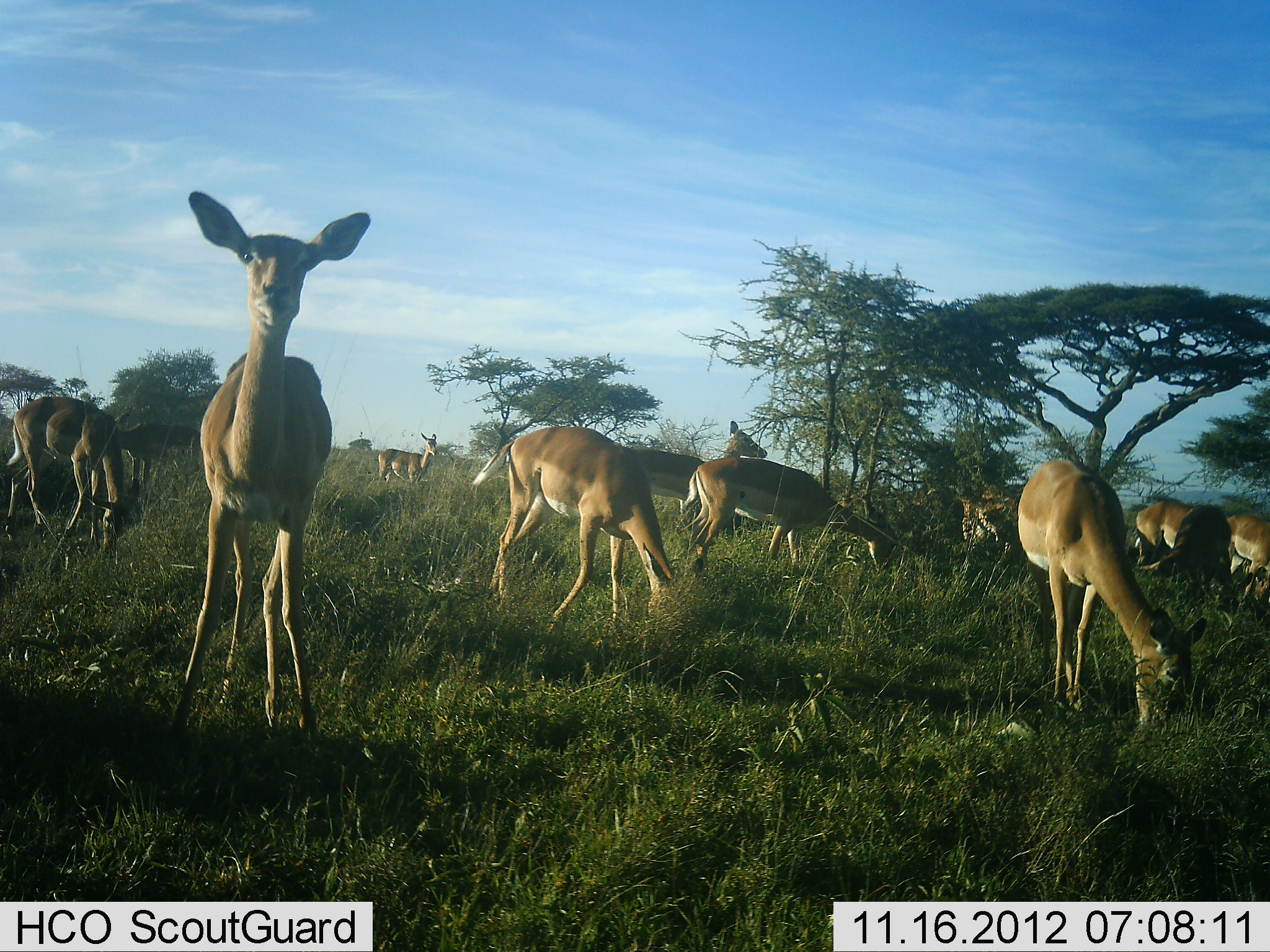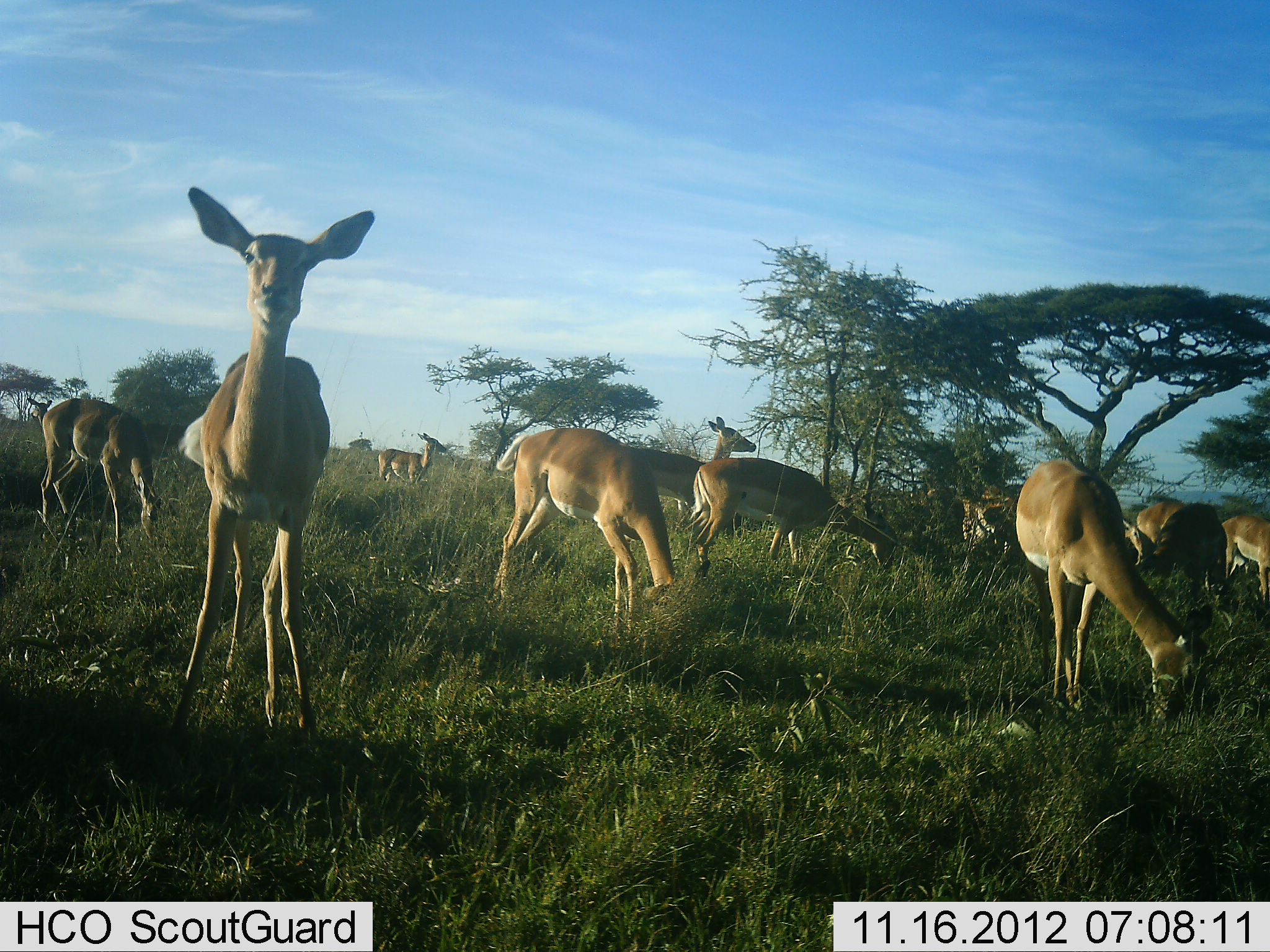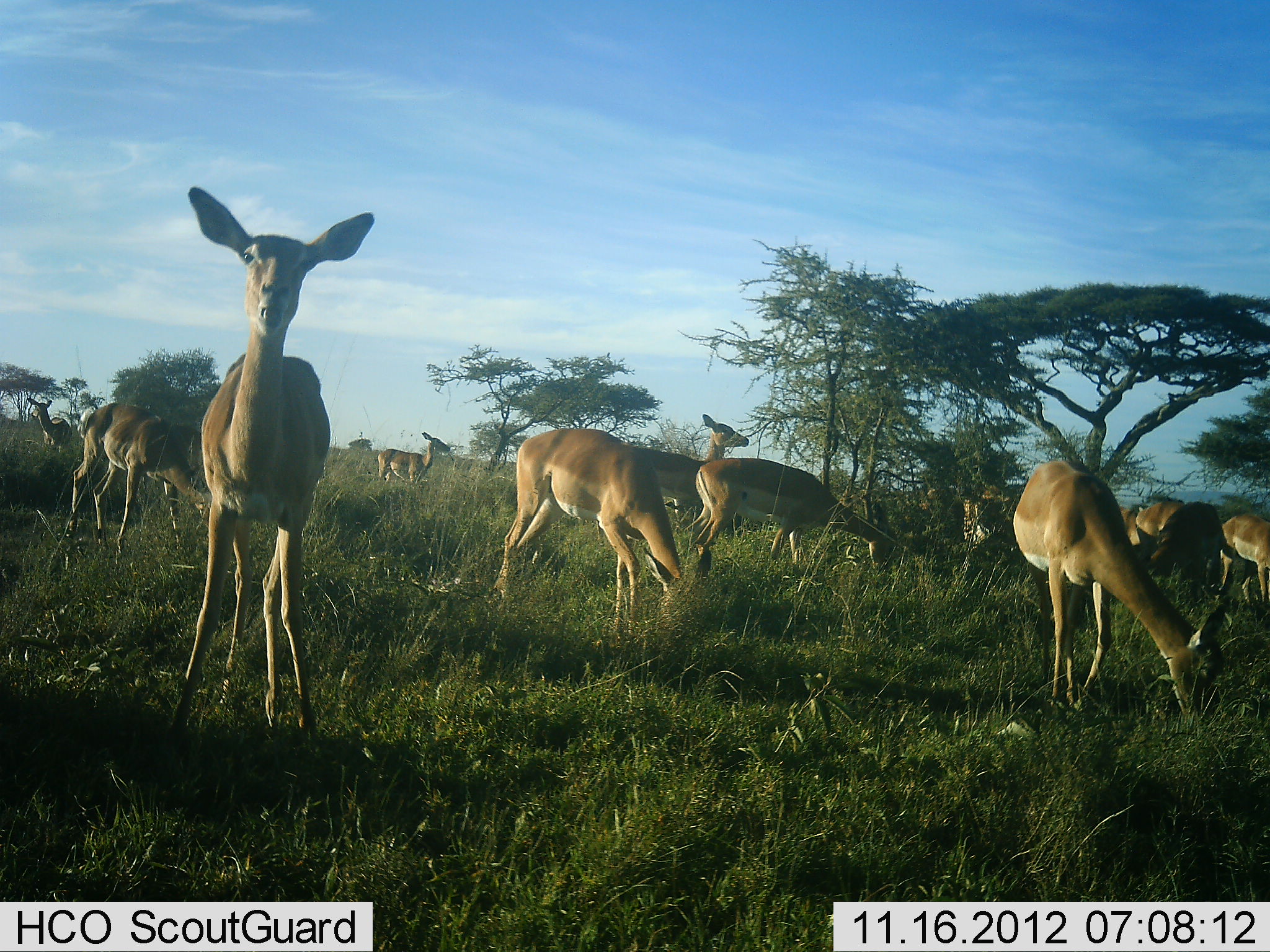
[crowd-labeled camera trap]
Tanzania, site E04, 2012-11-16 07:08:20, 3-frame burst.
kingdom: Animalia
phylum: Chordata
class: Mammalia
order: Artiodactyla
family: Bovidae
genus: Aepyceros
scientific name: Aepyceros melampus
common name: impala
Impala (Aepyceros melampus), count 11-50. Behavior (volunteer vote fractions): standing 90%, resting 0%, moving 30%, interacting 10%. Young present (vote fraction): 0%. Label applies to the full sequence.